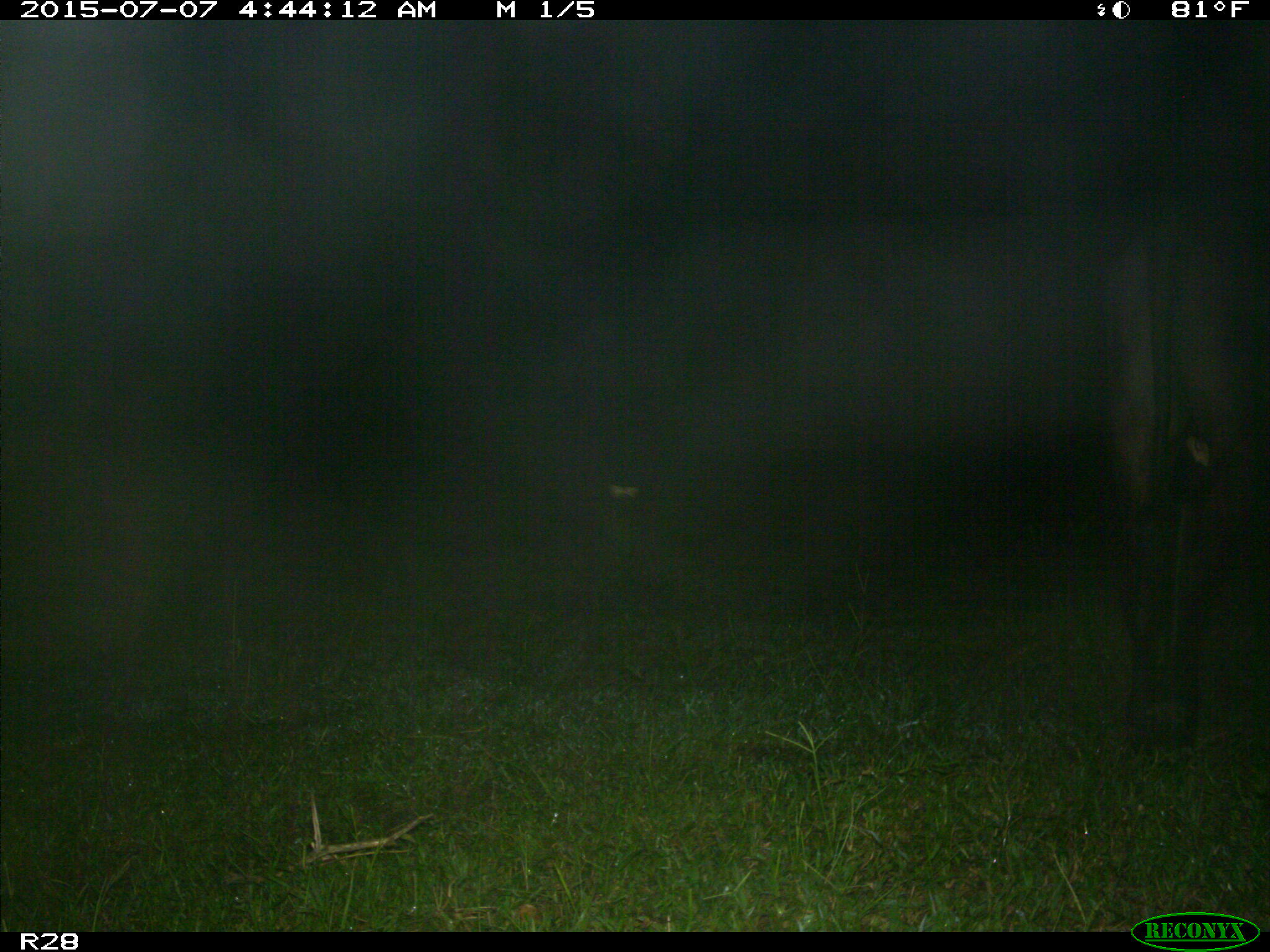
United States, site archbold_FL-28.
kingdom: Animalia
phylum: Chordata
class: Mammalia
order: Artiodactyla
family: Bovidae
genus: Bos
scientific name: Bos taurus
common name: domestic cow